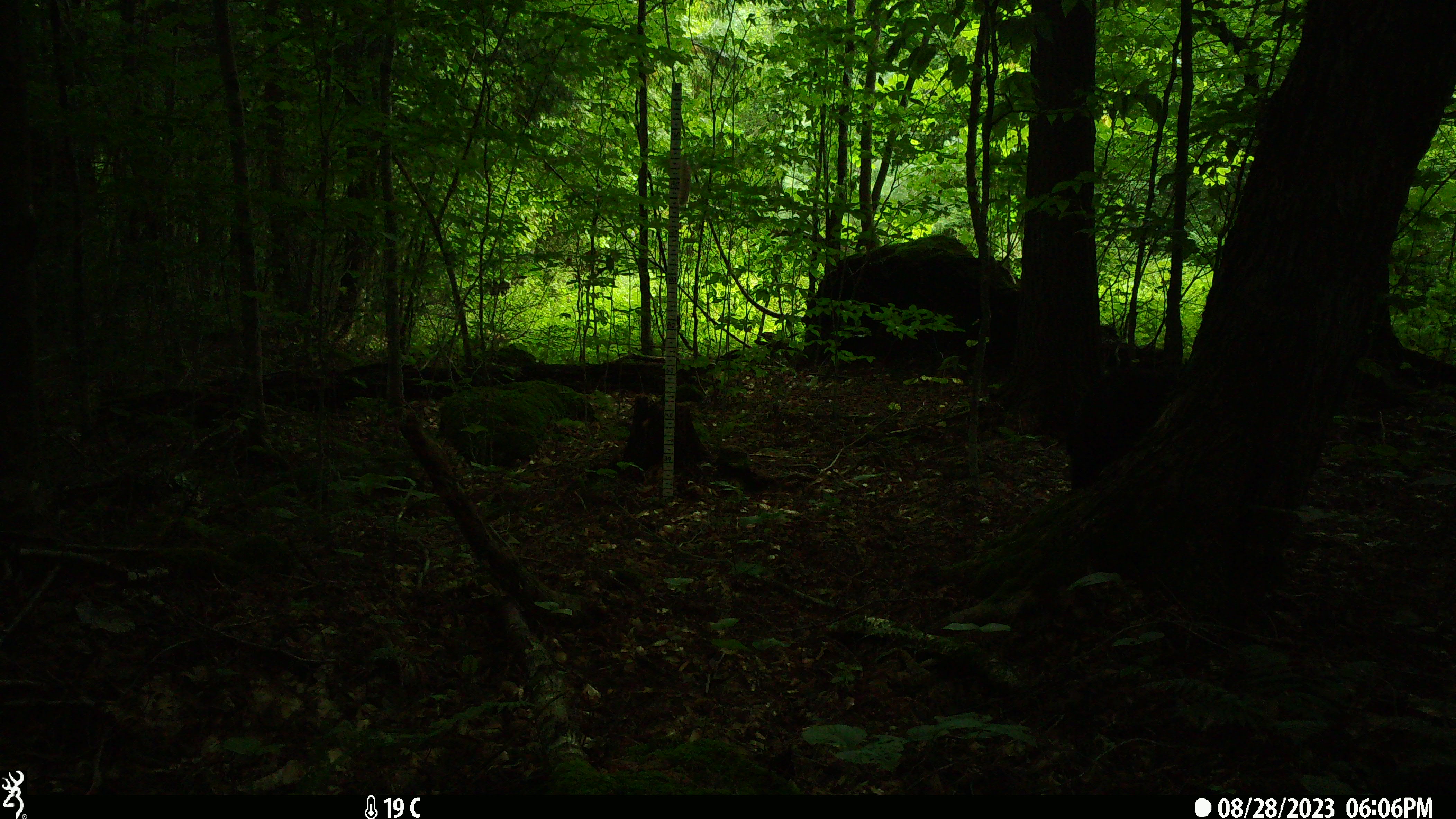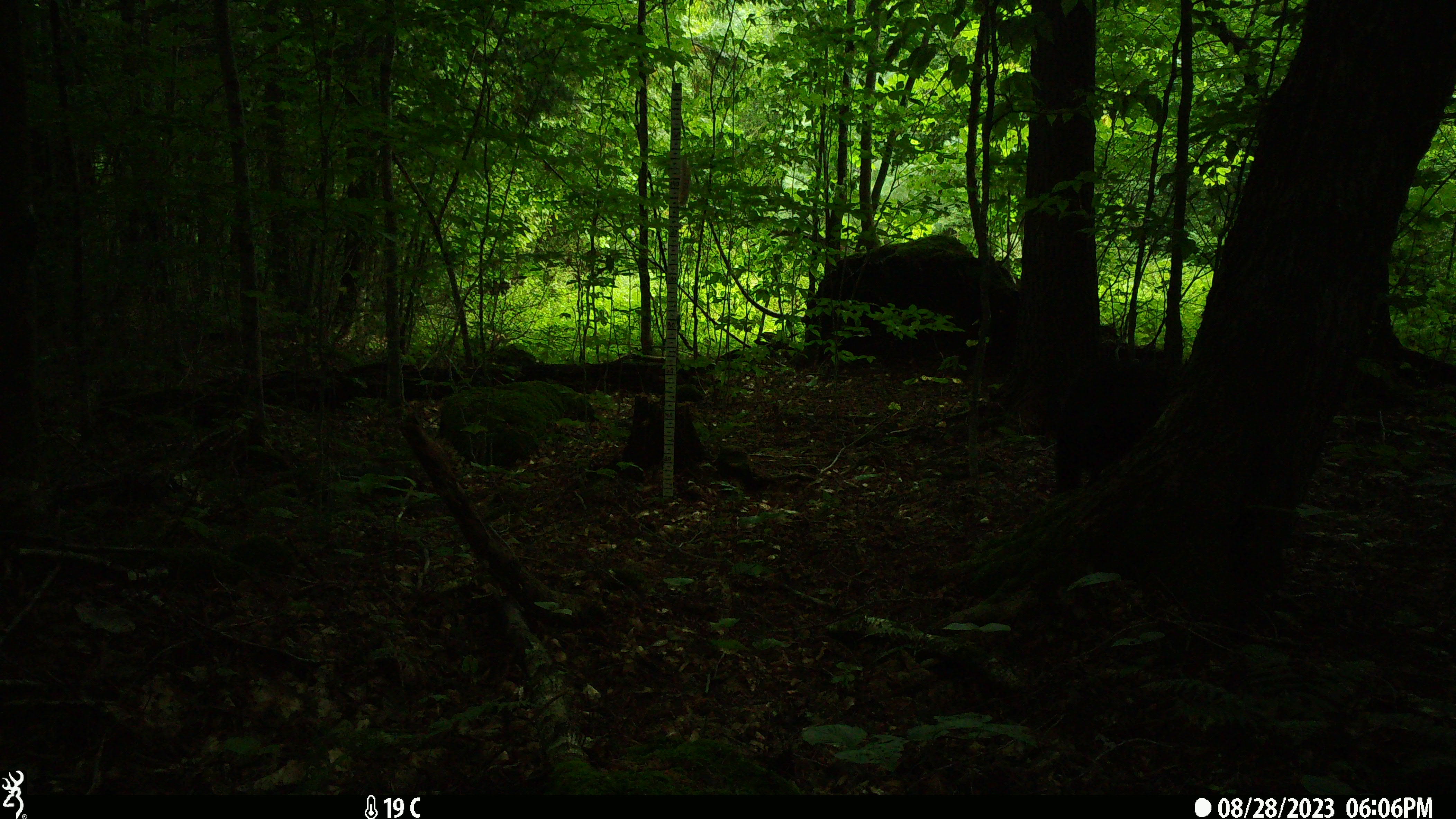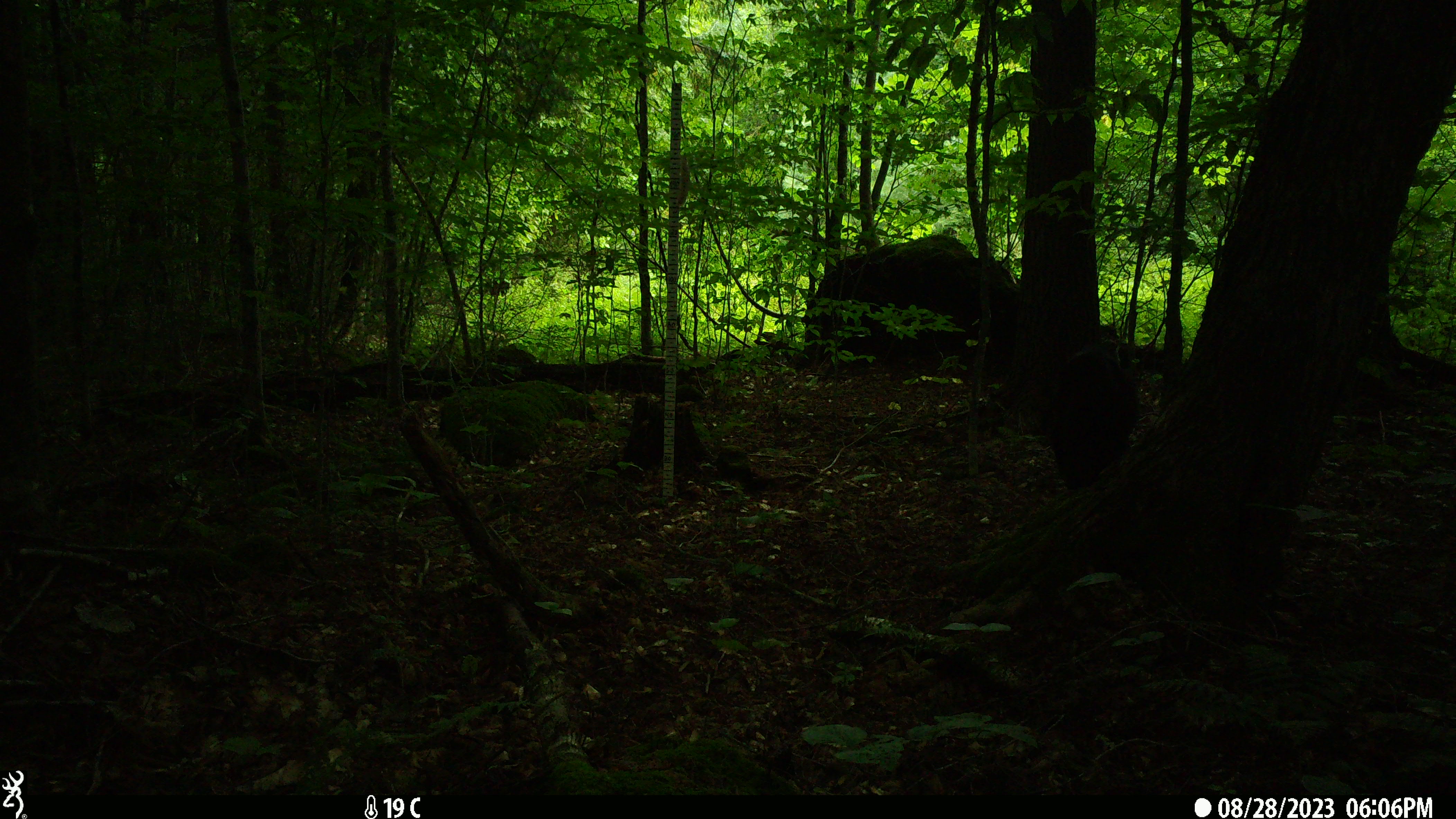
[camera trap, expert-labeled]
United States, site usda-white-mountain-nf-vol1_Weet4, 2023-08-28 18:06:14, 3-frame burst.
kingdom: Animalia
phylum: Chordata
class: Mammalia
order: Carnivora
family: Ursidae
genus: Ursus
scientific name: Ursus americanus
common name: black bear